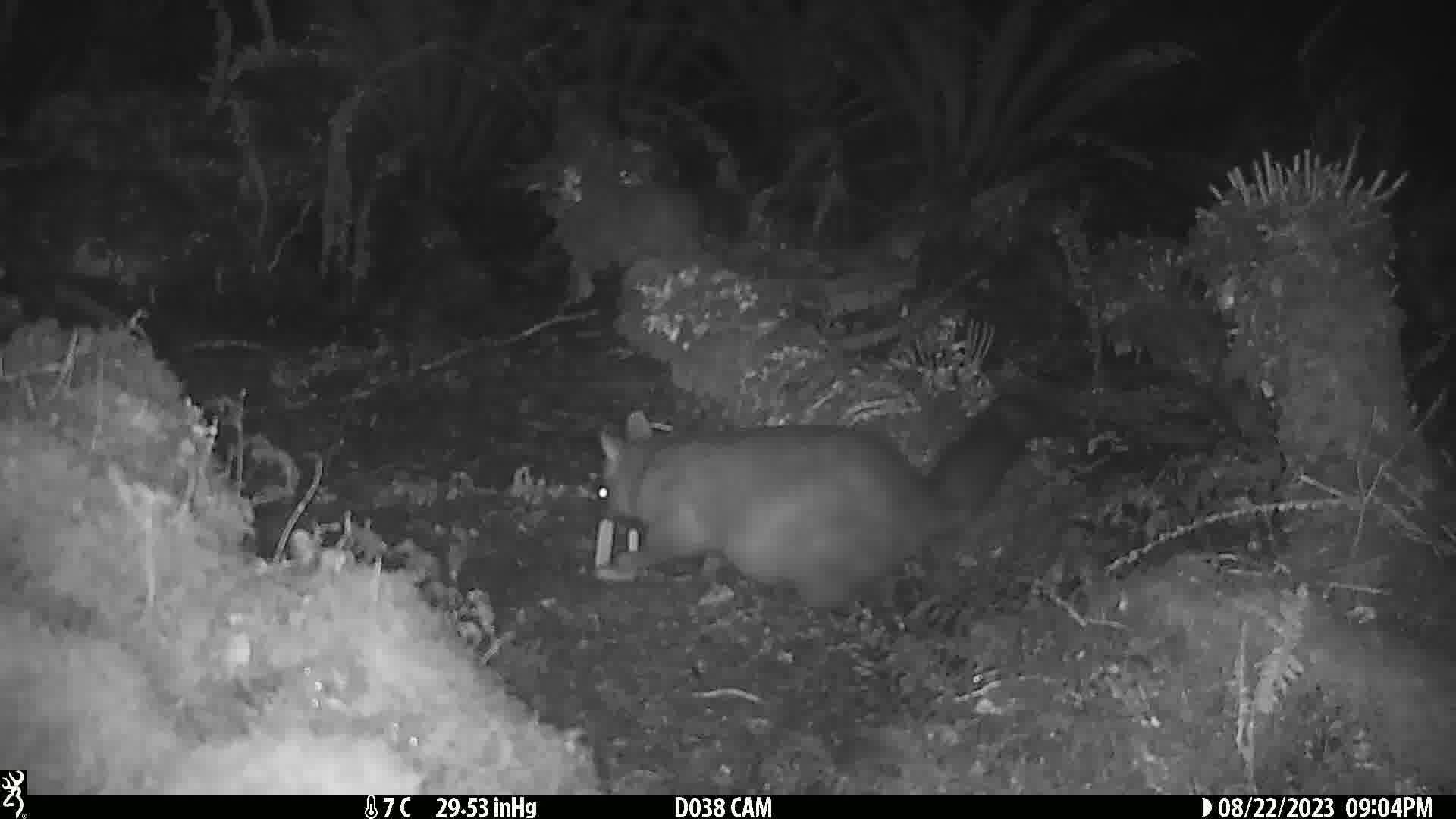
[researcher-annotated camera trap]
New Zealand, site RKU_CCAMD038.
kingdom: Animalia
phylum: Chordata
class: Mammalia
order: Diprotodontia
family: Phalangeridae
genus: Trichosurus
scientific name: Trichosurus vulpecula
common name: common brushtail possum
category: possum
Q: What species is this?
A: Possum (common brushtail possum) (Trichosurus vulpecula).